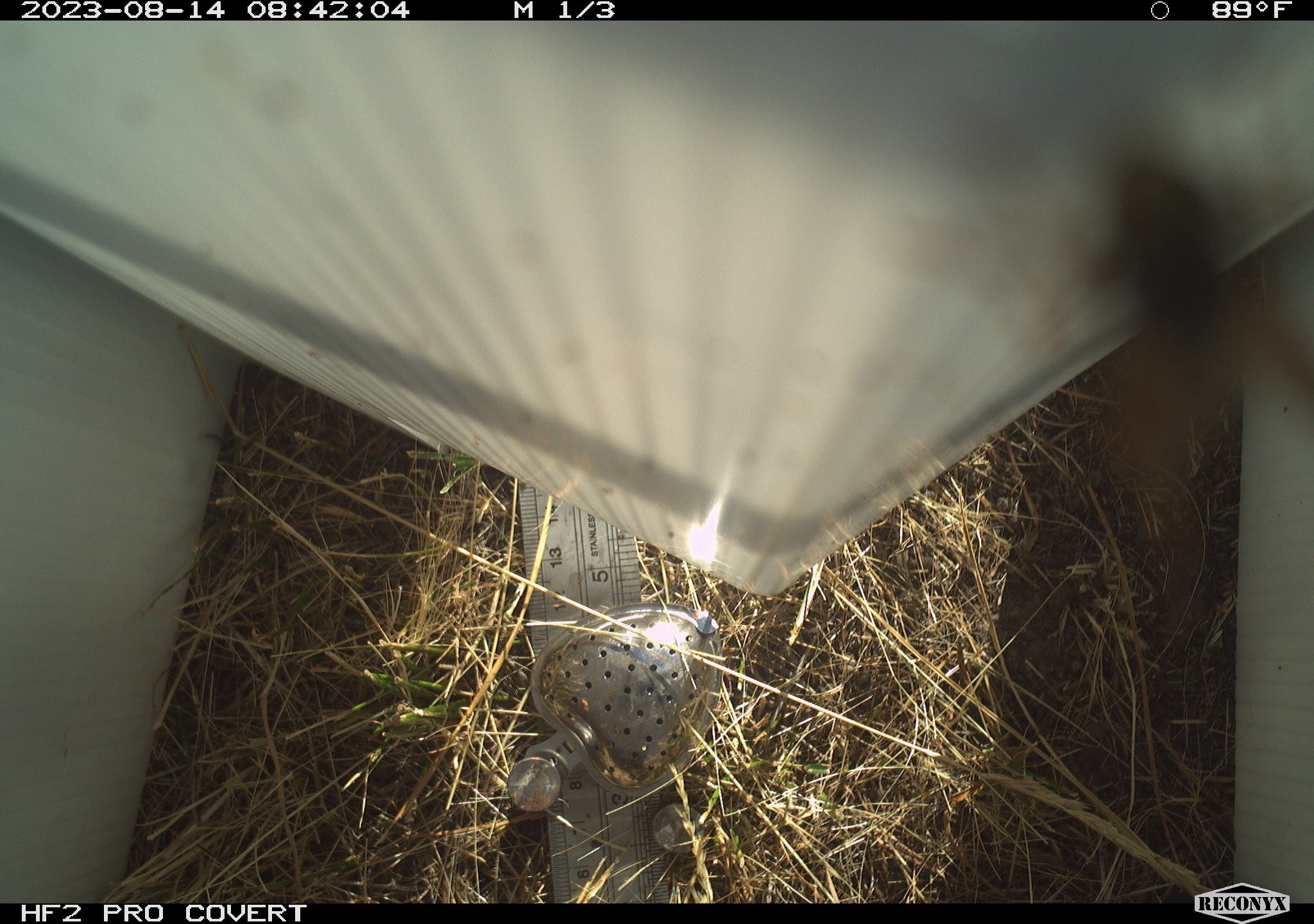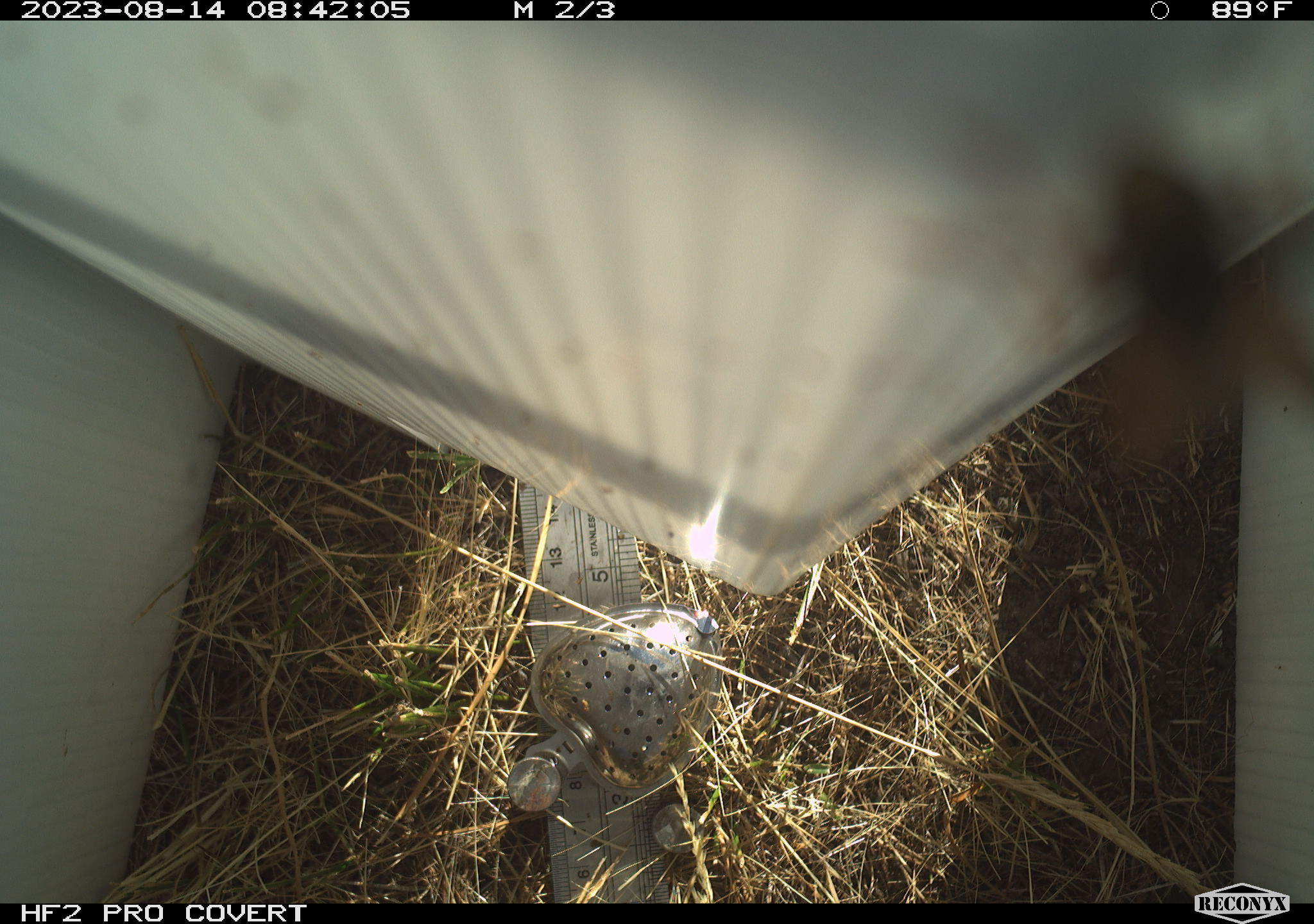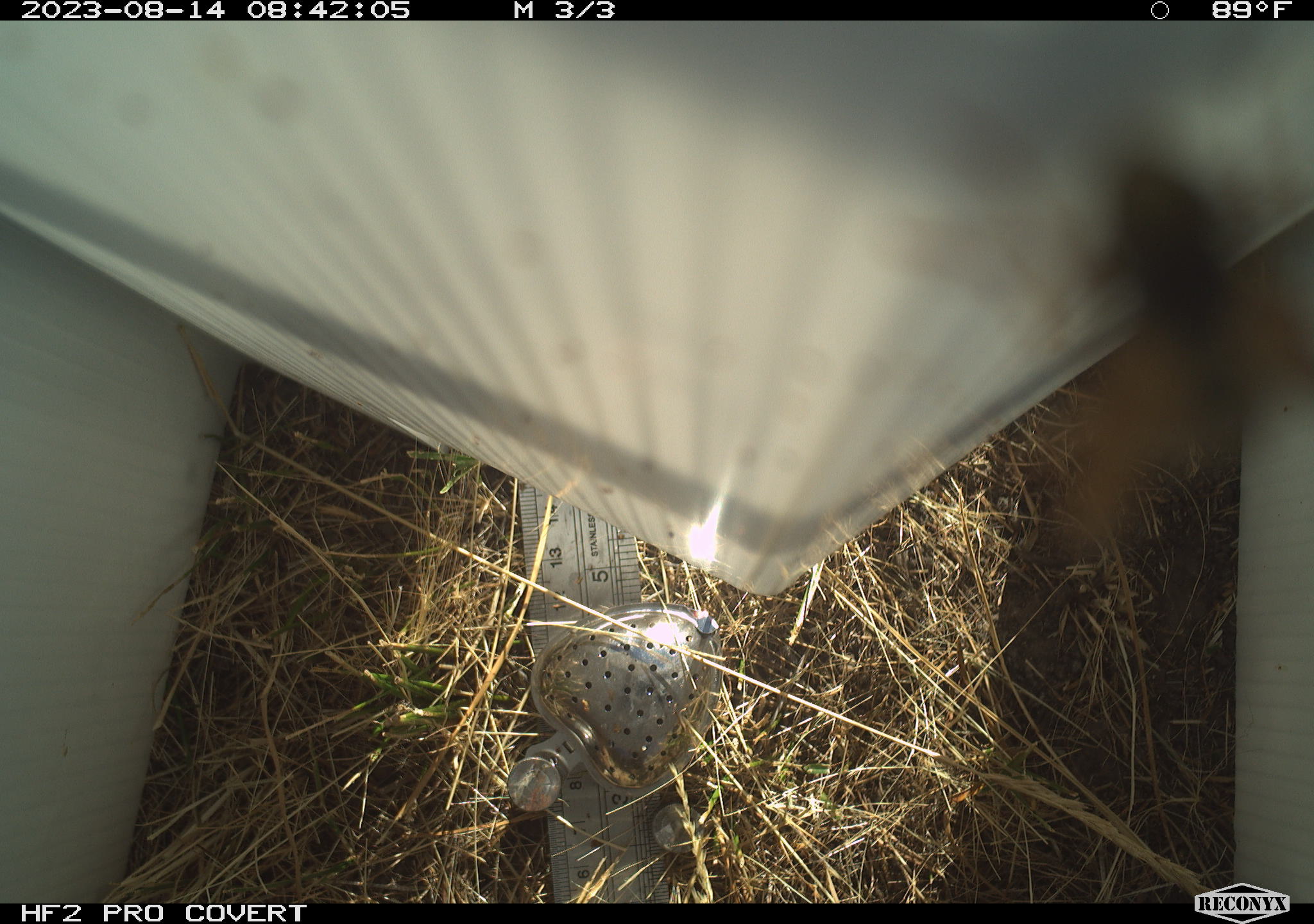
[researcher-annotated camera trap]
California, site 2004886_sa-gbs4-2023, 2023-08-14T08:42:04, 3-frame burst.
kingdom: Animalia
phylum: Arthropoda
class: Insecta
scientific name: Insecta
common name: insect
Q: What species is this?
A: Insect (Insecta).